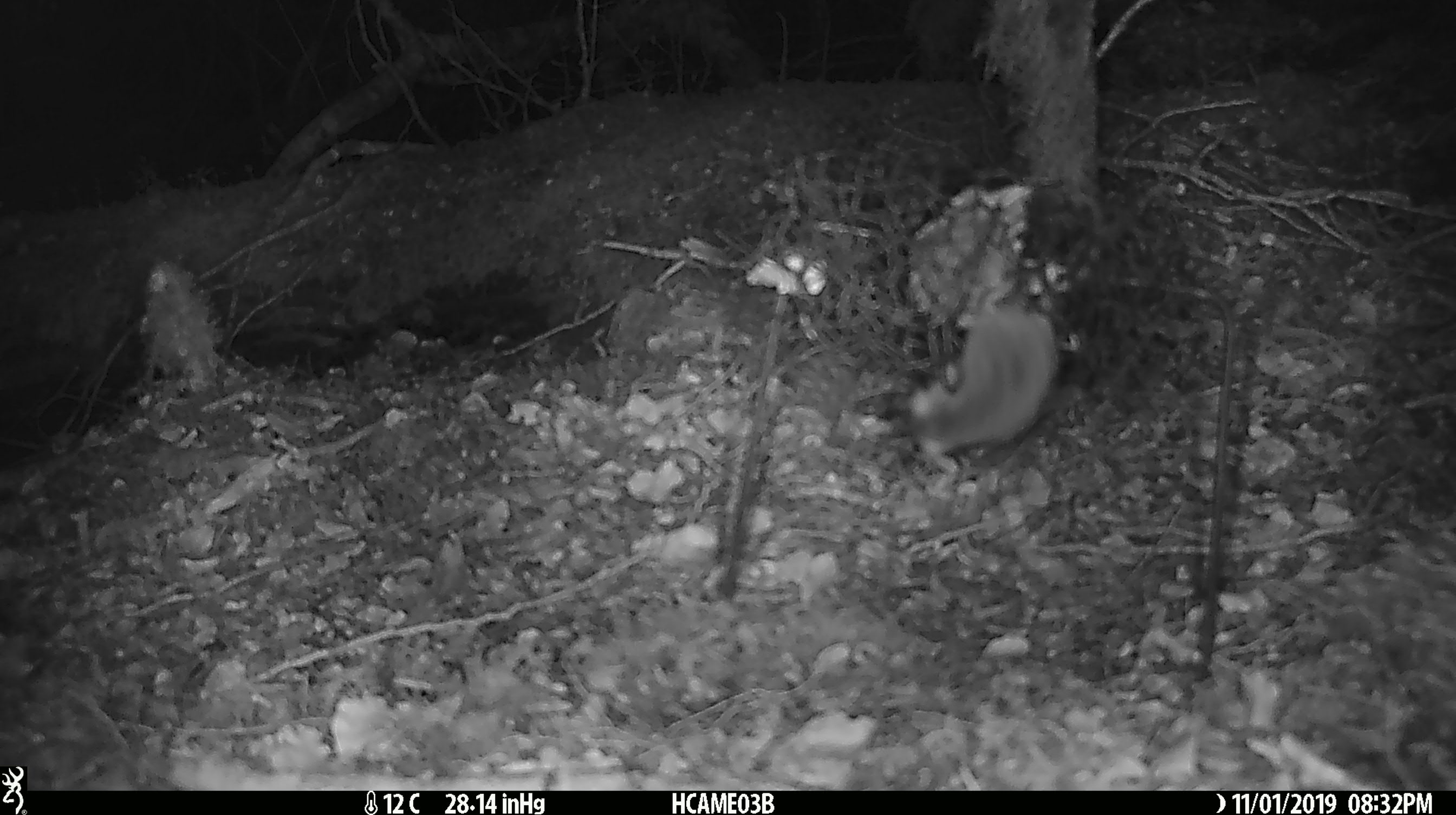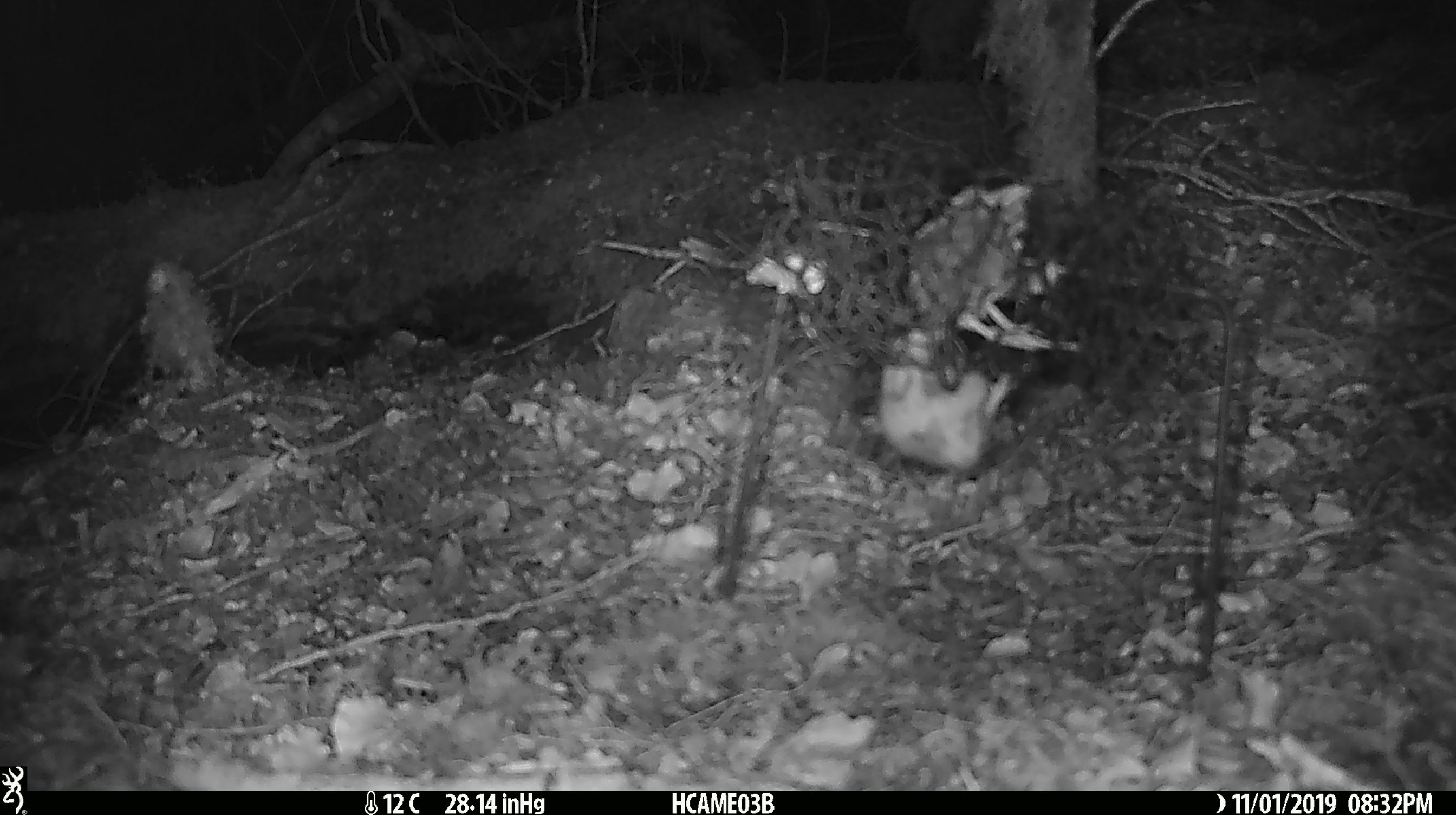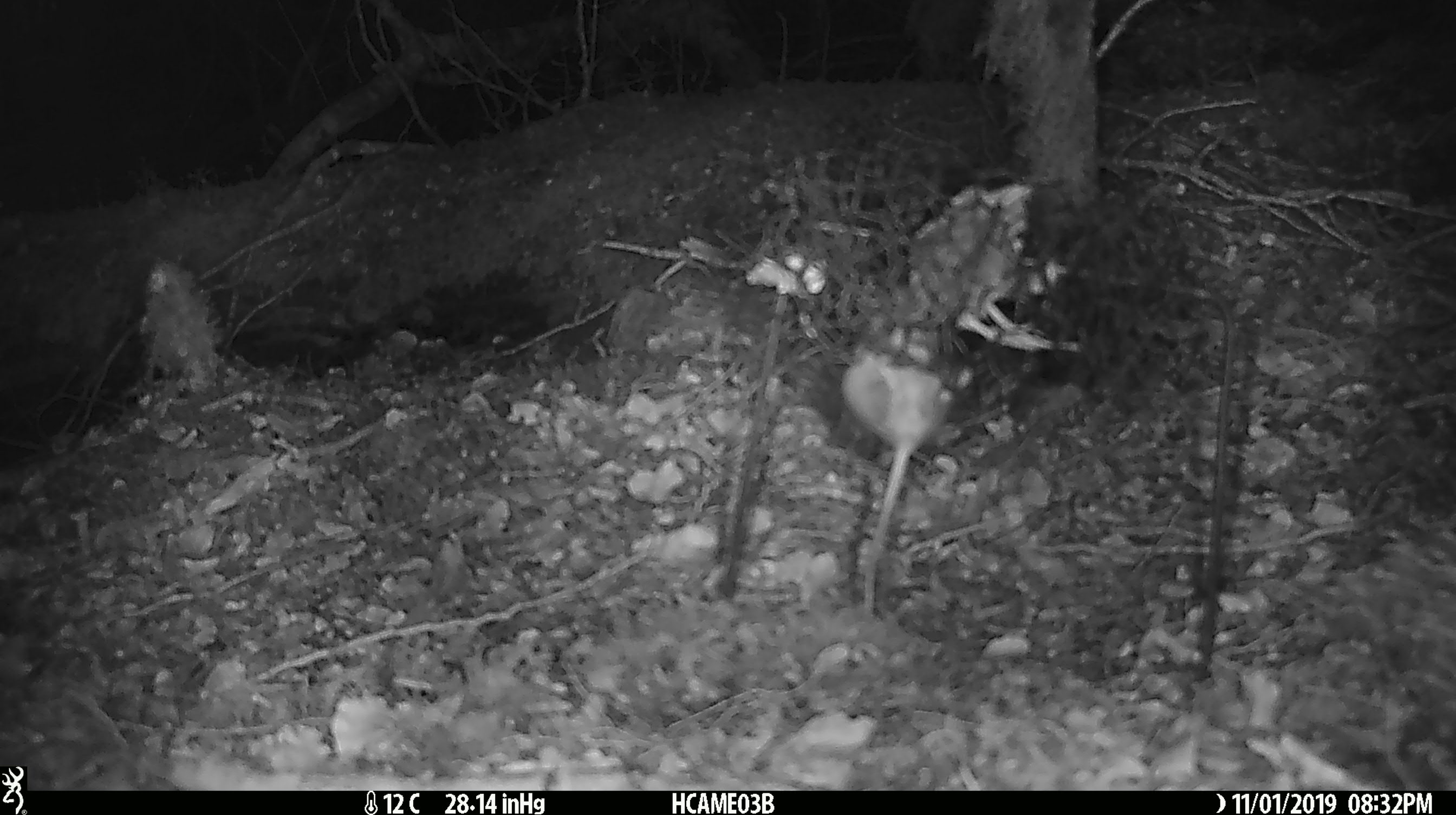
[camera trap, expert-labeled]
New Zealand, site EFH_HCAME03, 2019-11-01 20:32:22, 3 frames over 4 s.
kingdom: Animalia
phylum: Chordata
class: Mammalia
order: Rodentia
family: Muridae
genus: Mus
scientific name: Mus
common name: mouse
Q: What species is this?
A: Mouse (Mus).